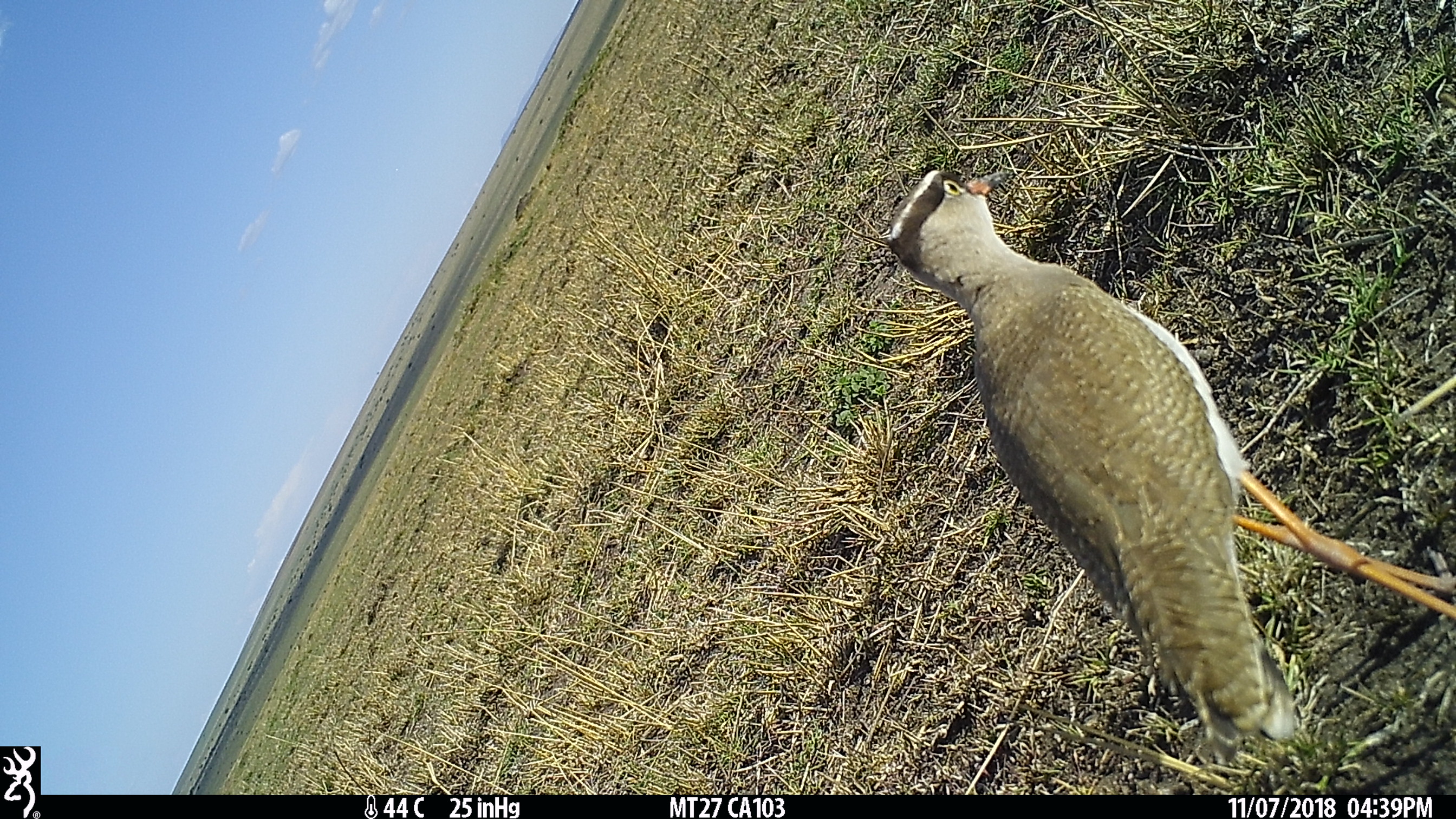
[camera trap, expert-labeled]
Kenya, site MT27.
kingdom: Animalia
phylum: Chordata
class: Aves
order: Charadriiformes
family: Charadriidae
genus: Vanellus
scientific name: Vanellus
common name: lapwing